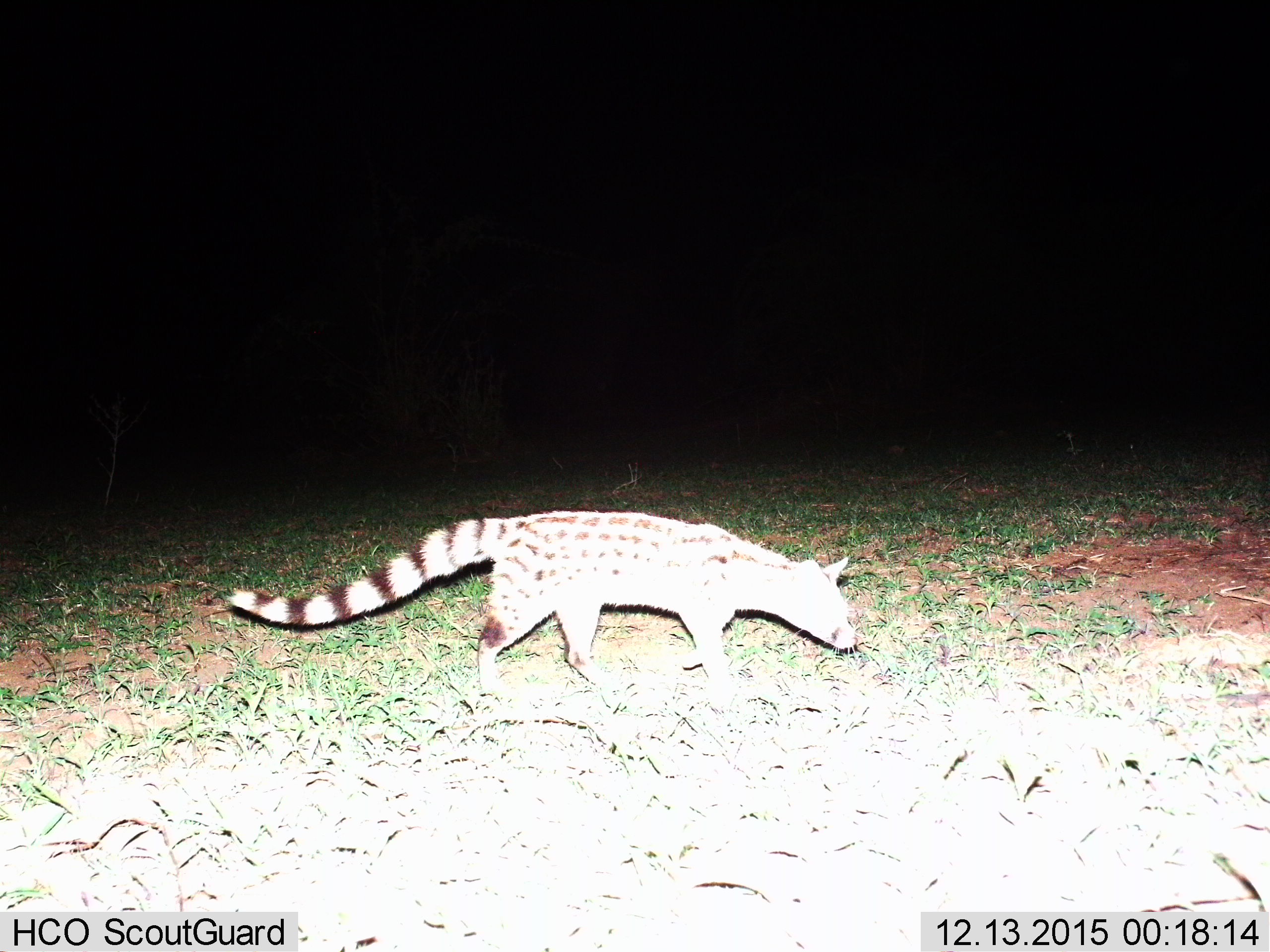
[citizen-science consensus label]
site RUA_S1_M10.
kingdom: Animalia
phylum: Chordata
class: Mammalia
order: Carnivora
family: Viverridae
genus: Genetta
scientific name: Genetta genetta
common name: small-spotted genet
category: genetcommonsmallspotted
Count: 1.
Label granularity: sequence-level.